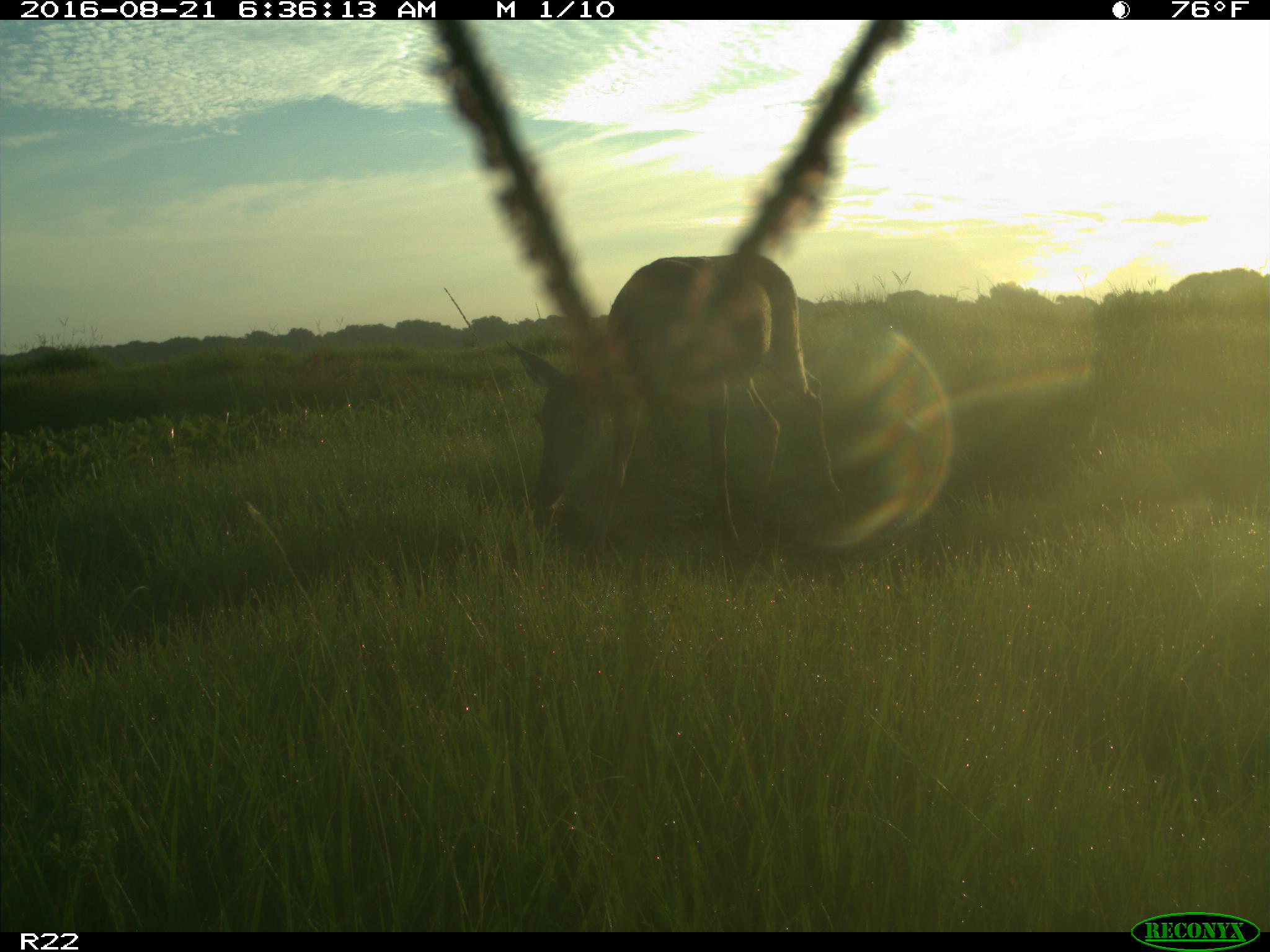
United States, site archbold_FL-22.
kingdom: Animalia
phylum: Chordata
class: Mammalia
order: Artiodactyla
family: Cervidae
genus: Odocoileus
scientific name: Odocoileus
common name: deer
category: unidentified deer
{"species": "unidentified deer (deer) (Odocoileus)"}